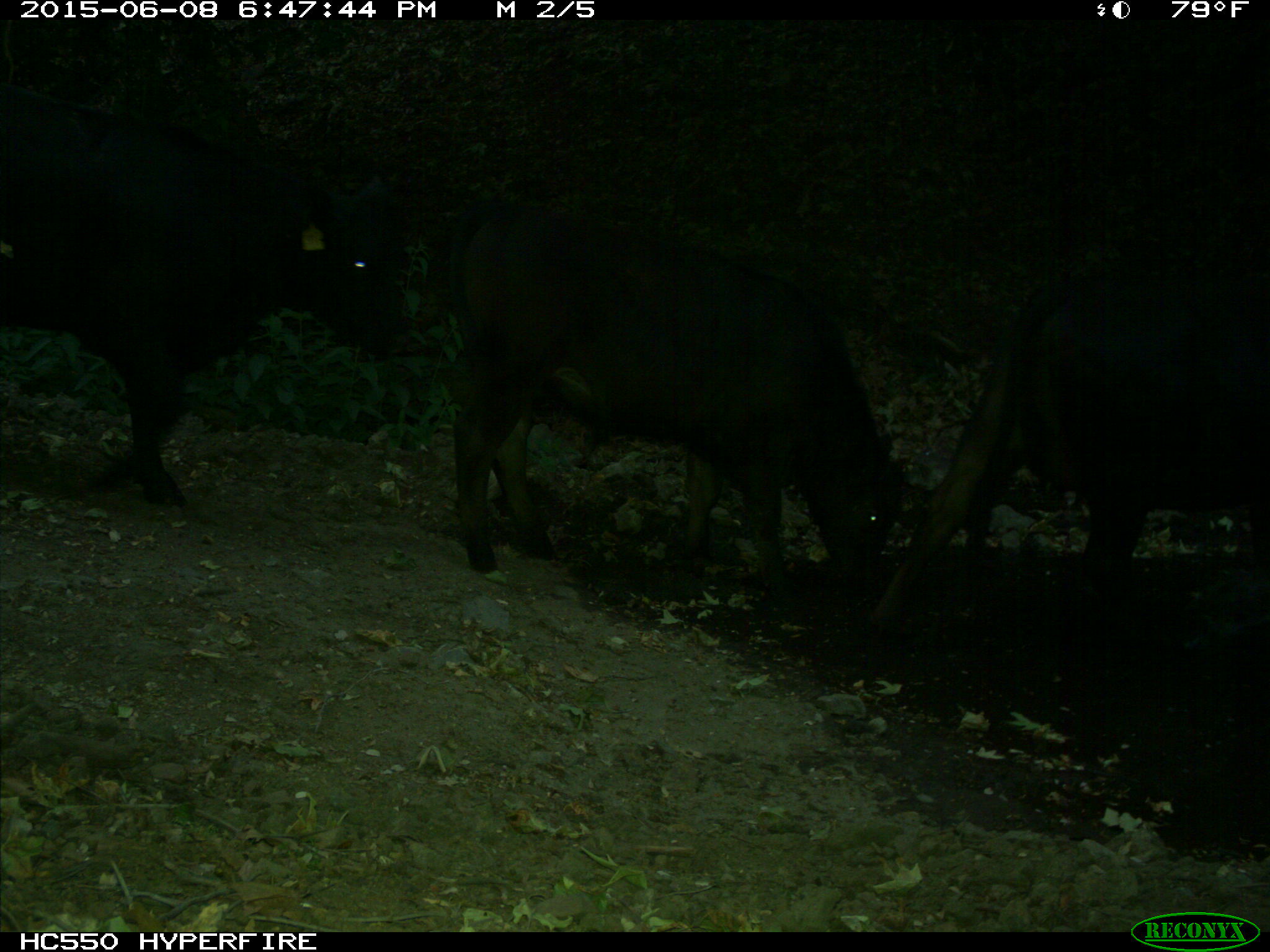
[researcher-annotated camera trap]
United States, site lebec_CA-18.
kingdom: Animalia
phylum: Chordata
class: Mammalia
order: Artiodactyla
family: Bovidae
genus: Bos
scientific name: Bos taurus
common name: domestic cow